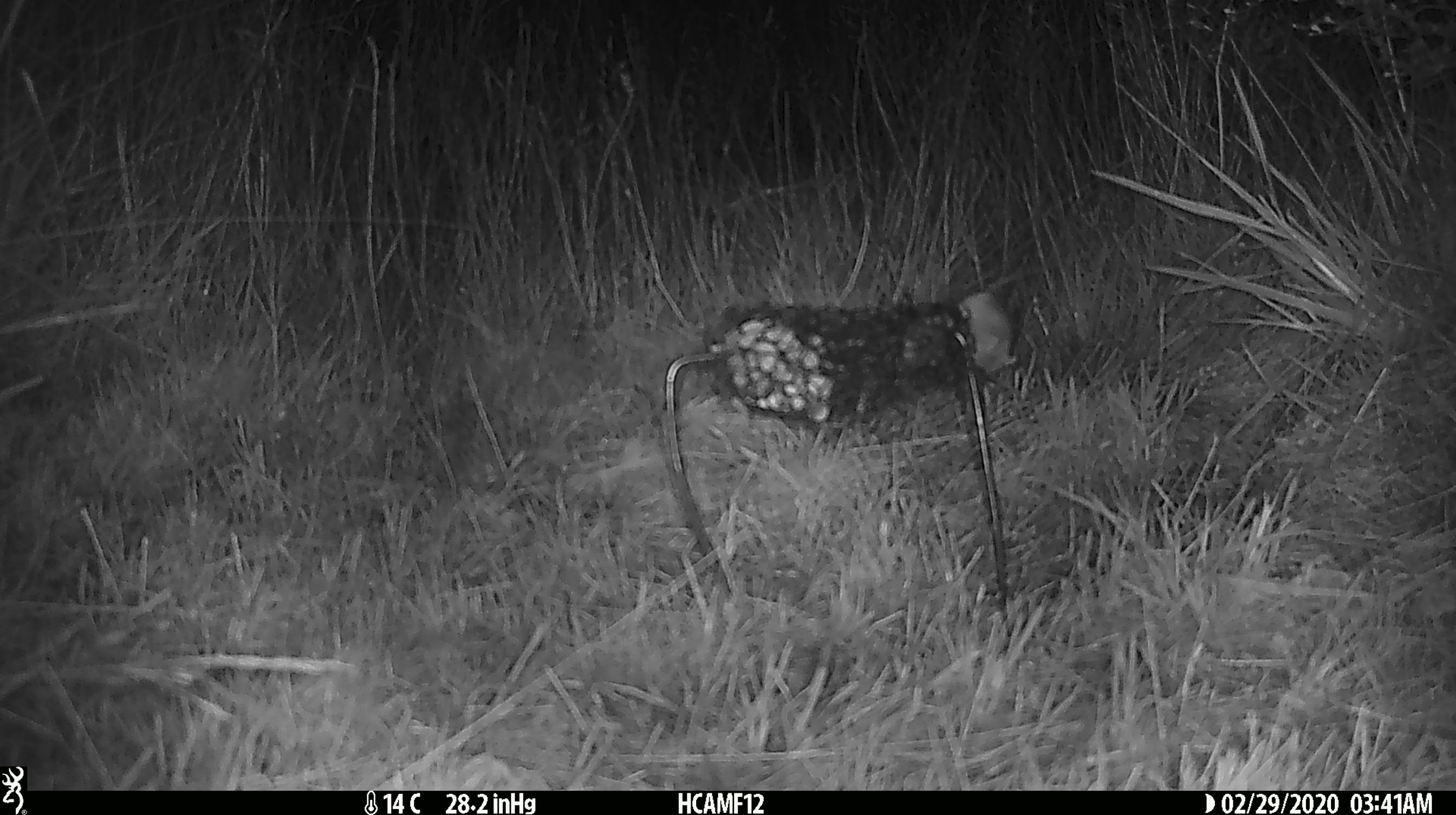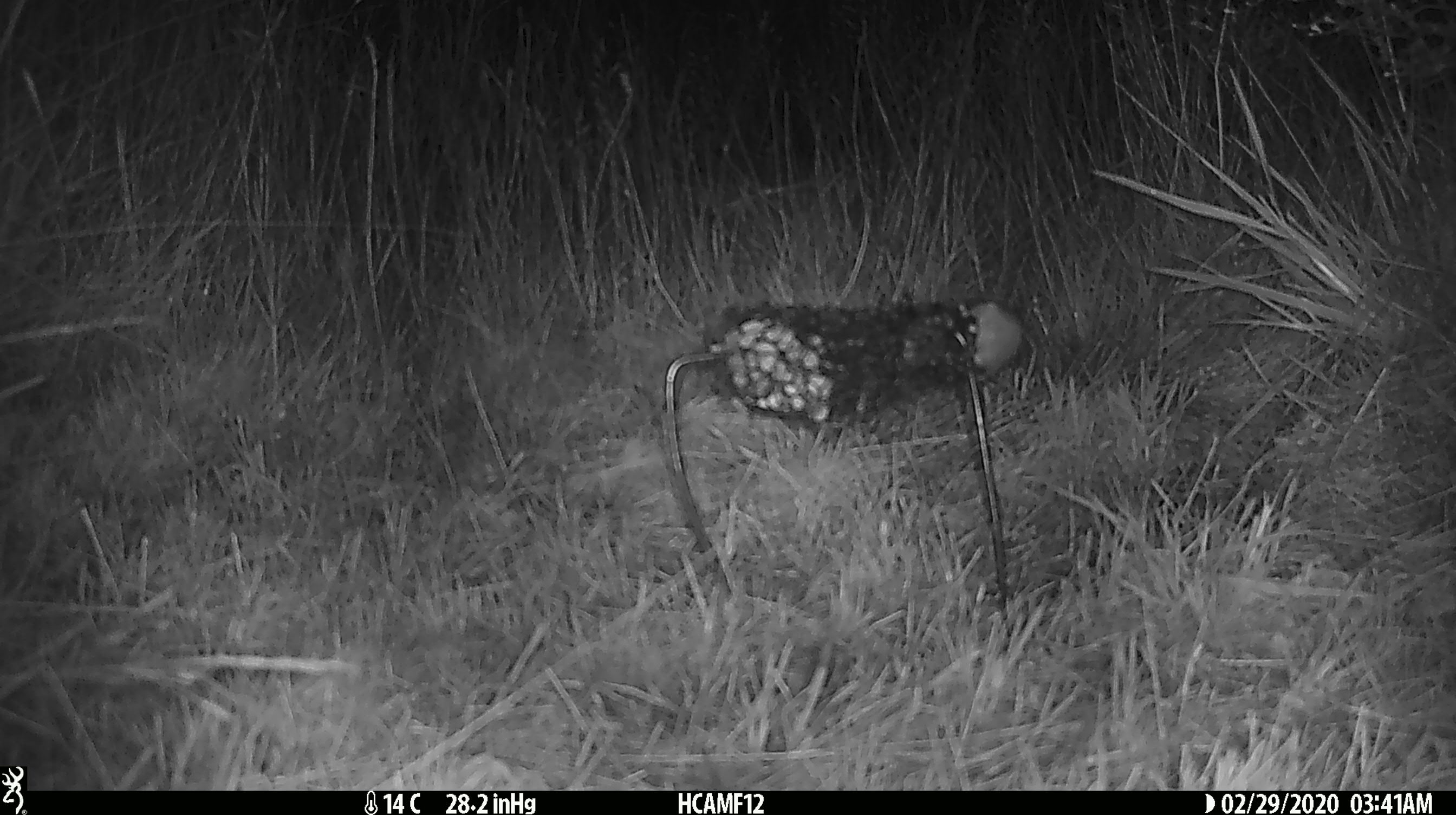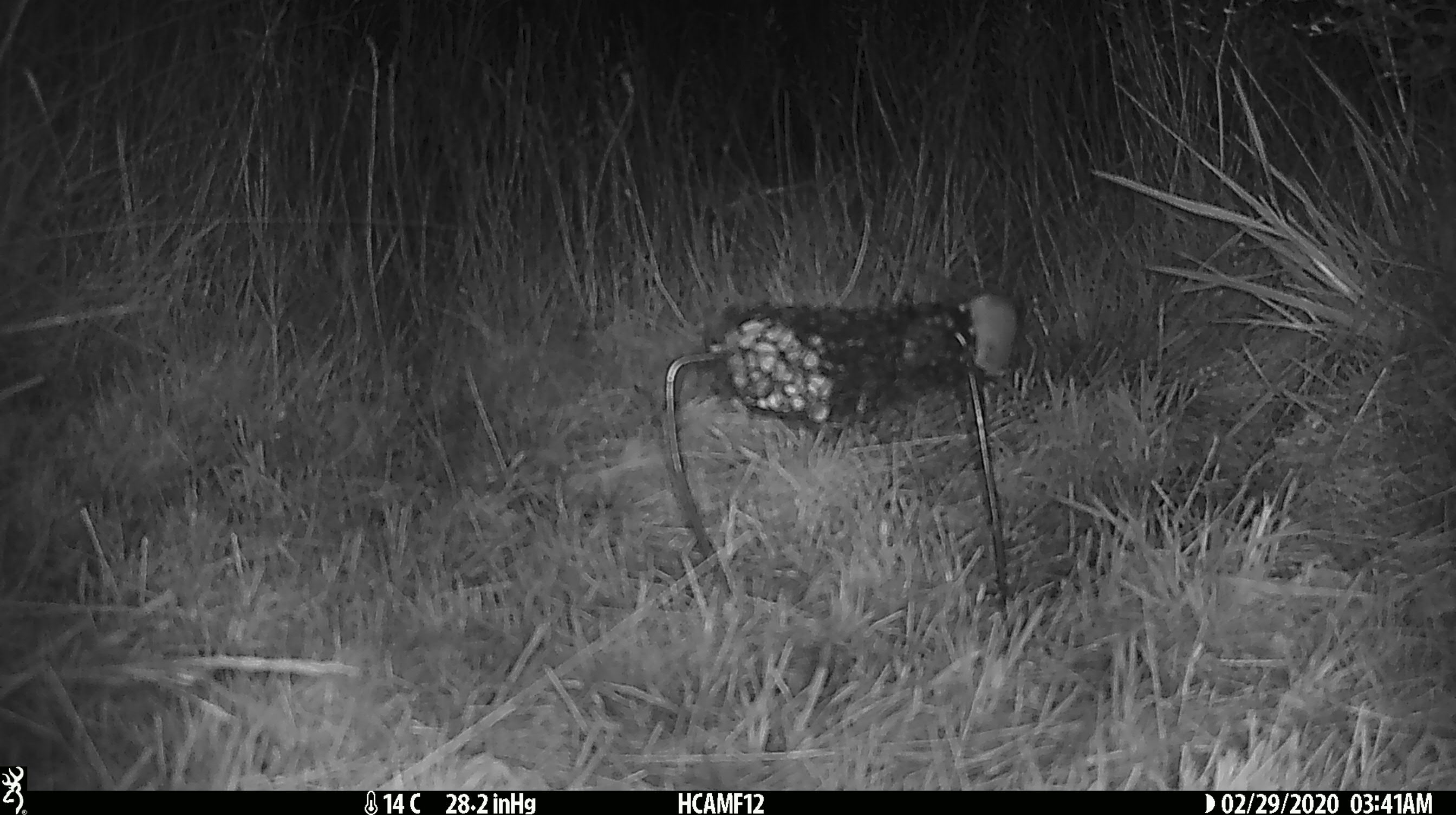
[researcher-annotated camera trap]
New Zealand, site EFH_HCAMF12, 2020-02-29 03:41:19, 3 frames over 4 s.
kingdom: Animalia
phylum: Chordata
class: Mammalia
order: Rodentia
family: Muridae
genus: Mus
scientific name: Mus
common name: mouse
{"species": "mouse (Mus)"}